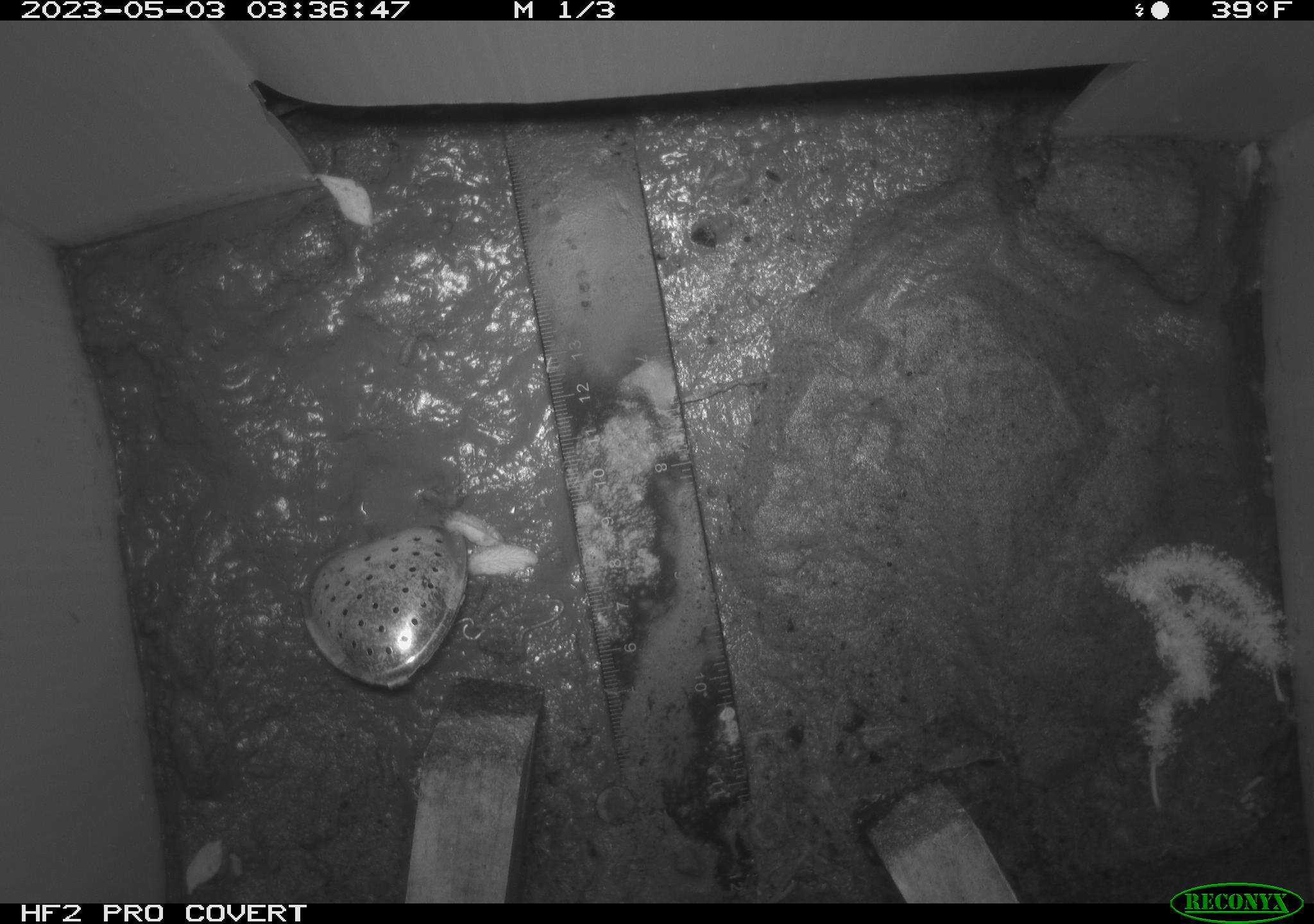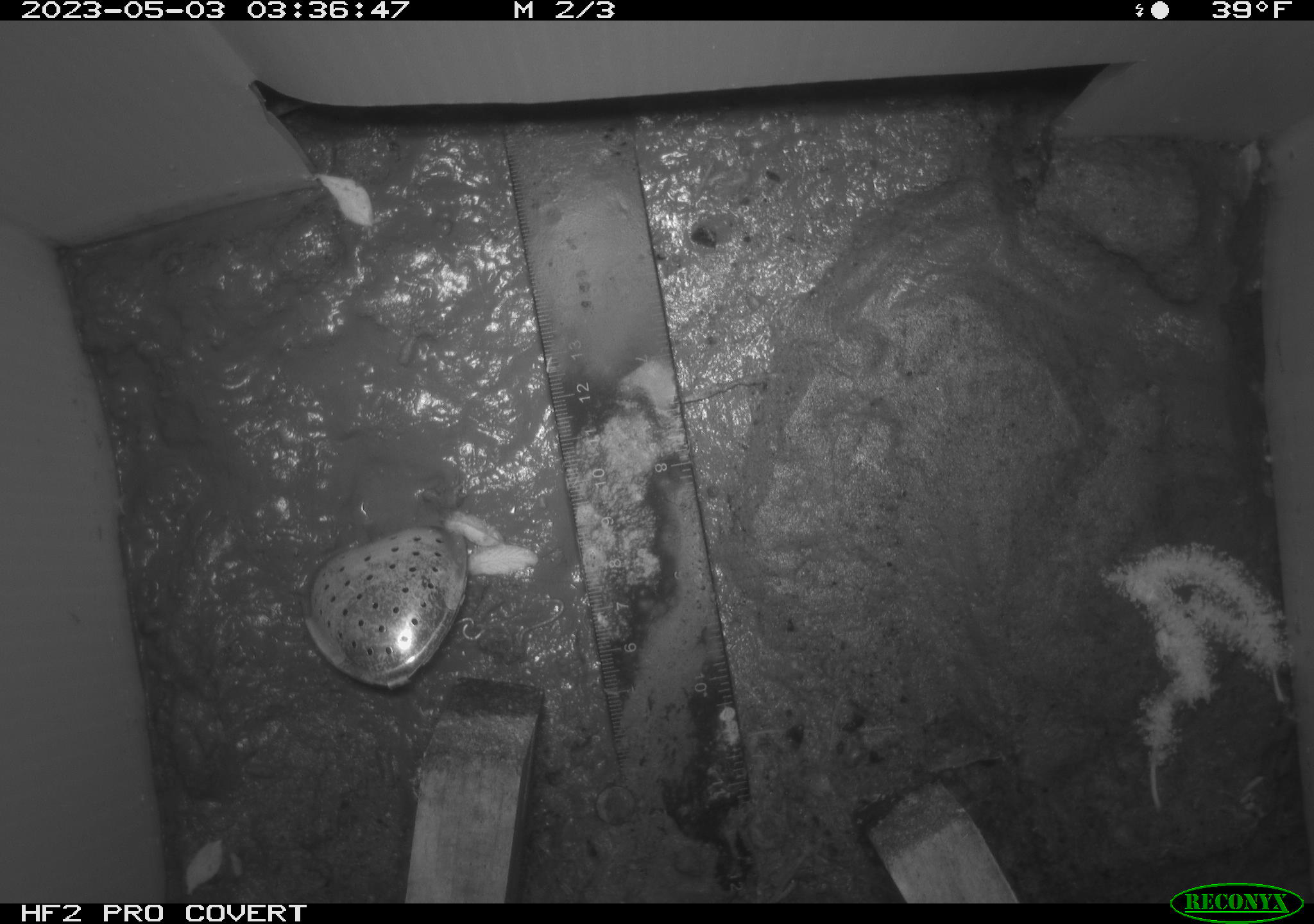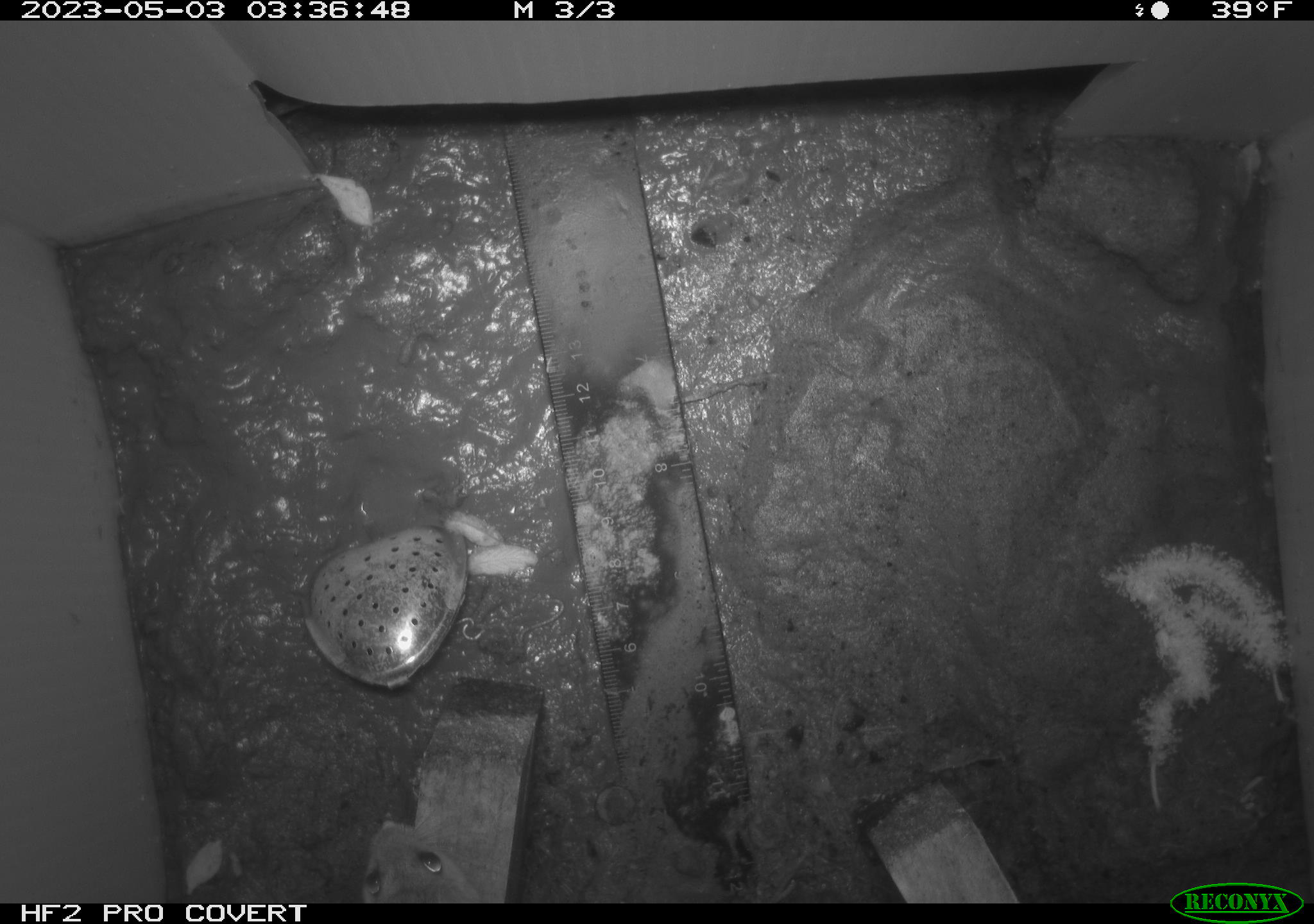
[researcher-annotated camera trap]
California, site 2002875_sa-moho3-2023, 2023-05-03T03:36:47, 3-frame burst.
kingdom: Animalia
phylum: Chordata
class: Mammalia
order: Rodentia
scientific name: Rodentia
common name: mouse species